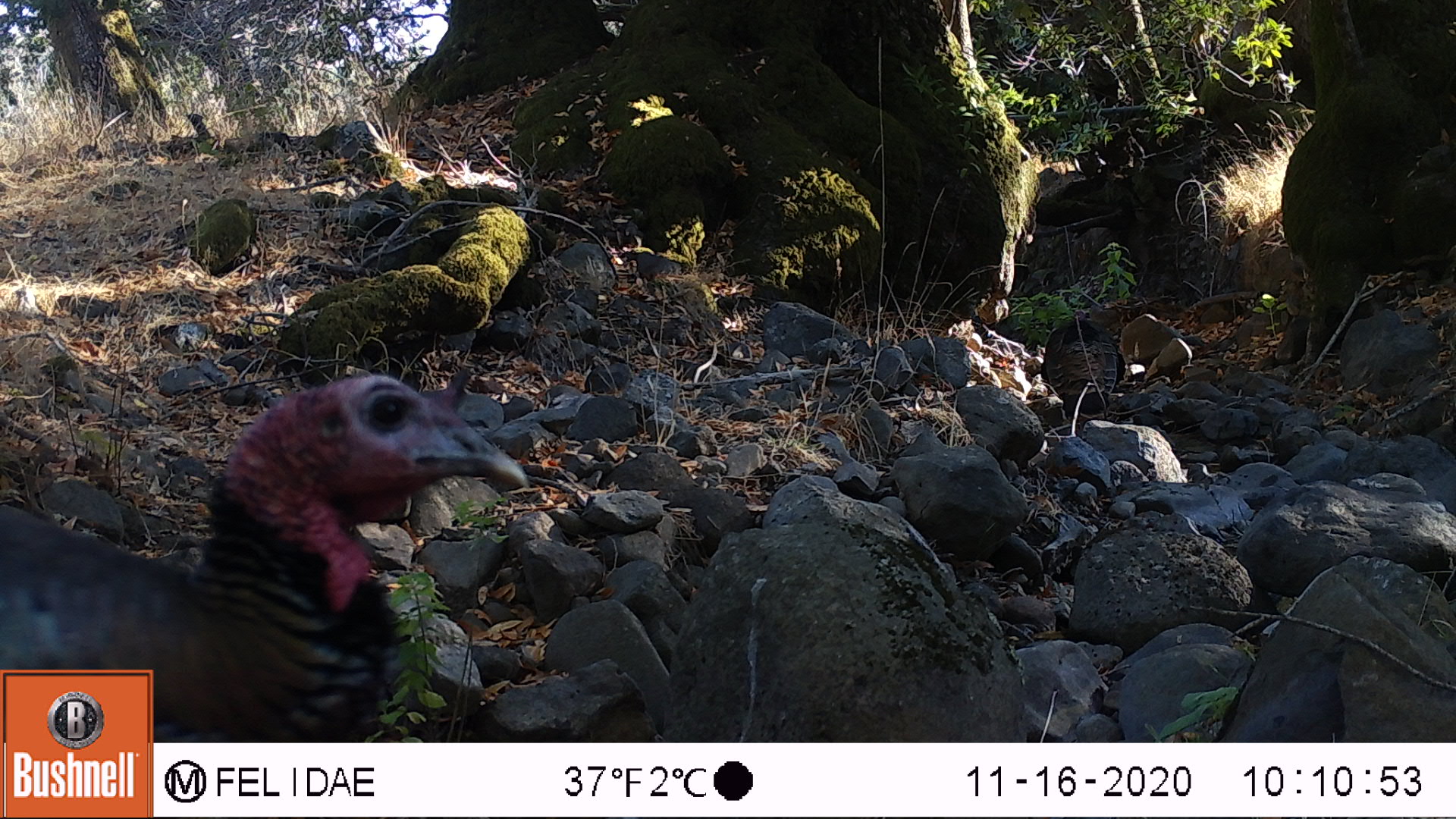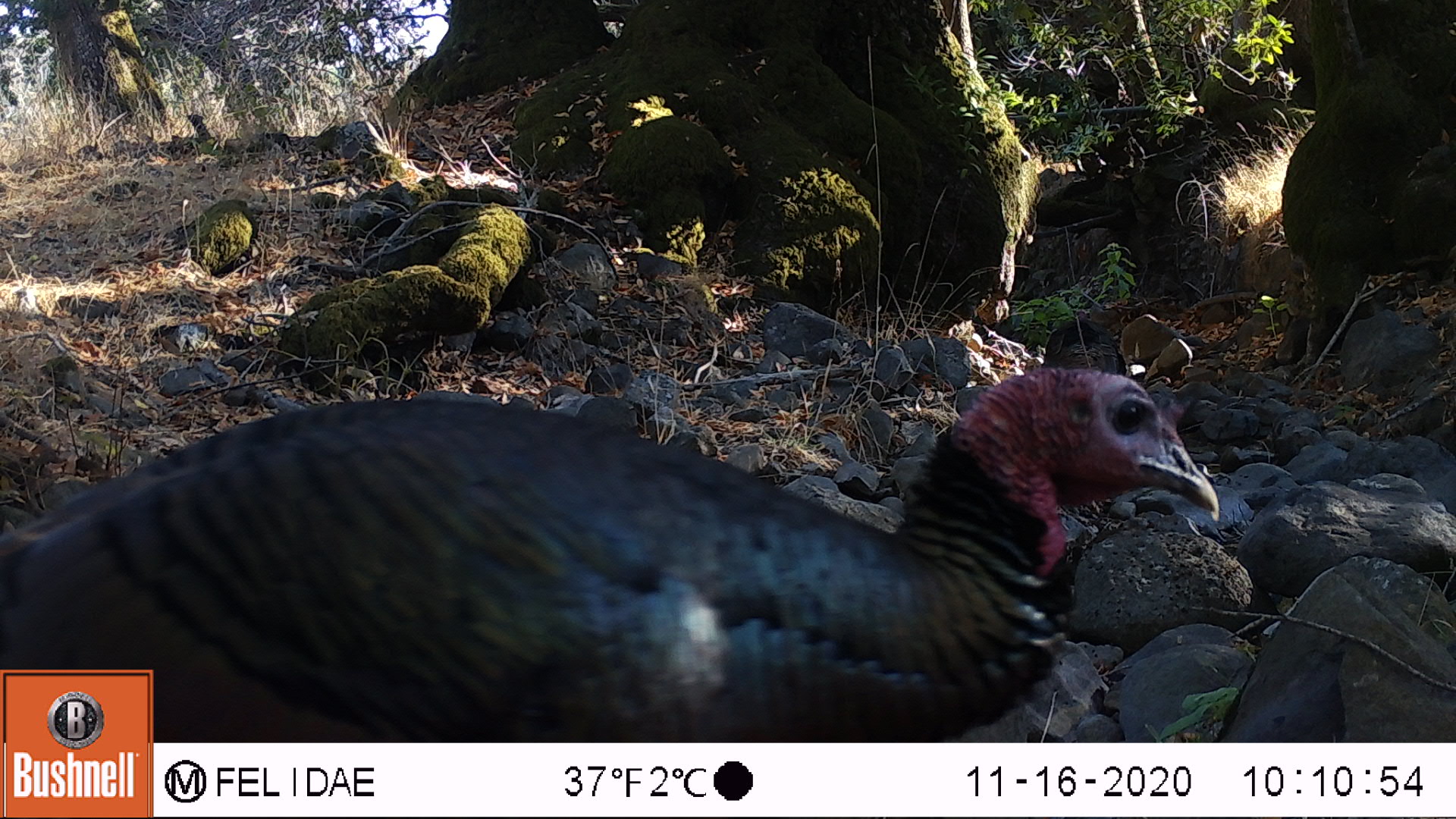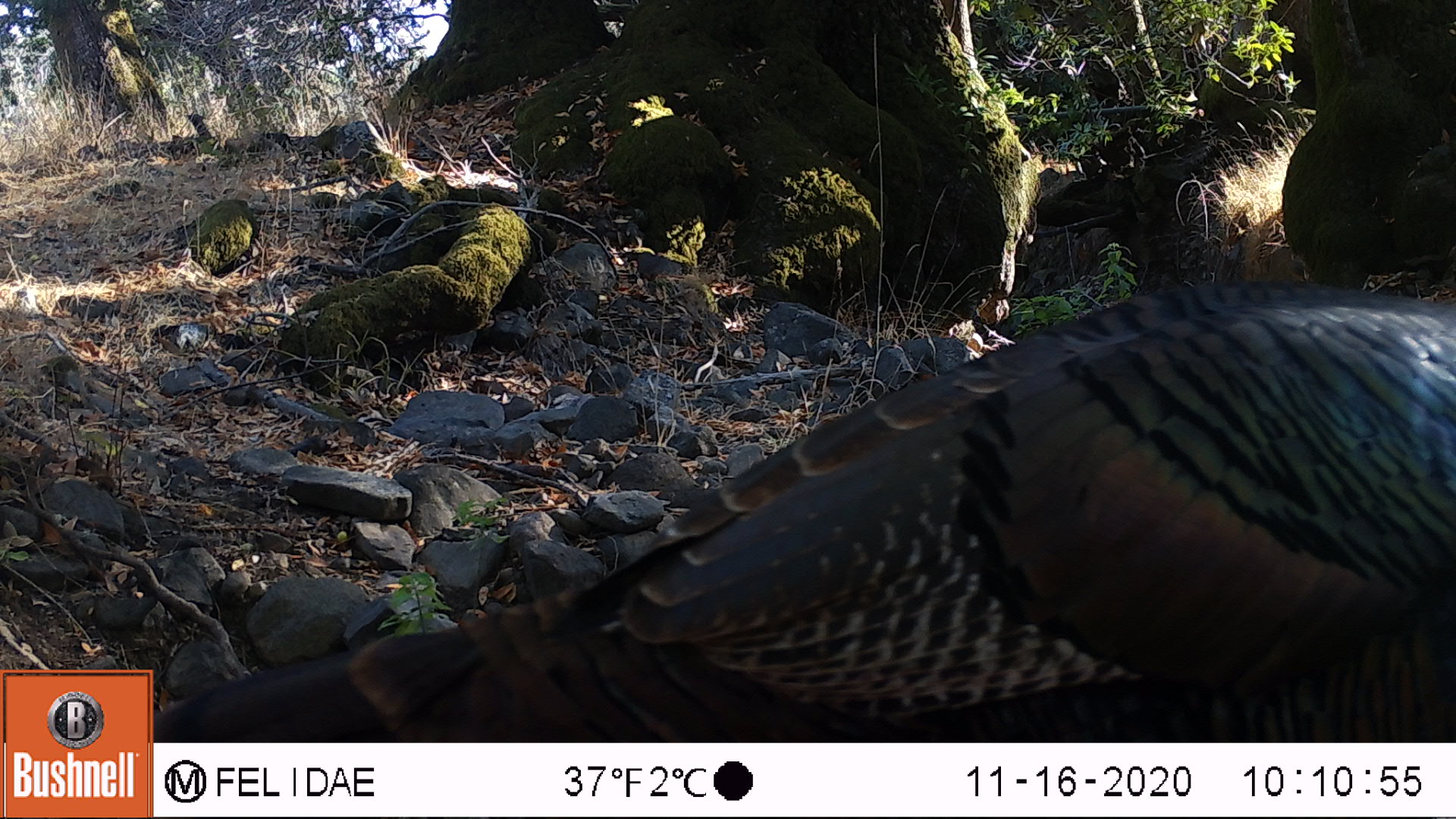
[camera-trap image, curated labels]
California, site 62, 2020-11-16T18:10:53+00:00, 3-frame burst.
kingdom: Animalia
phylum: Chordata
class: Aves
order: Galliformes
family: Phasianidae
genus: Meleagris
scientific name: Meleagris gallopavo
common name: turkey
Turkey (Meleagris gallopavo).